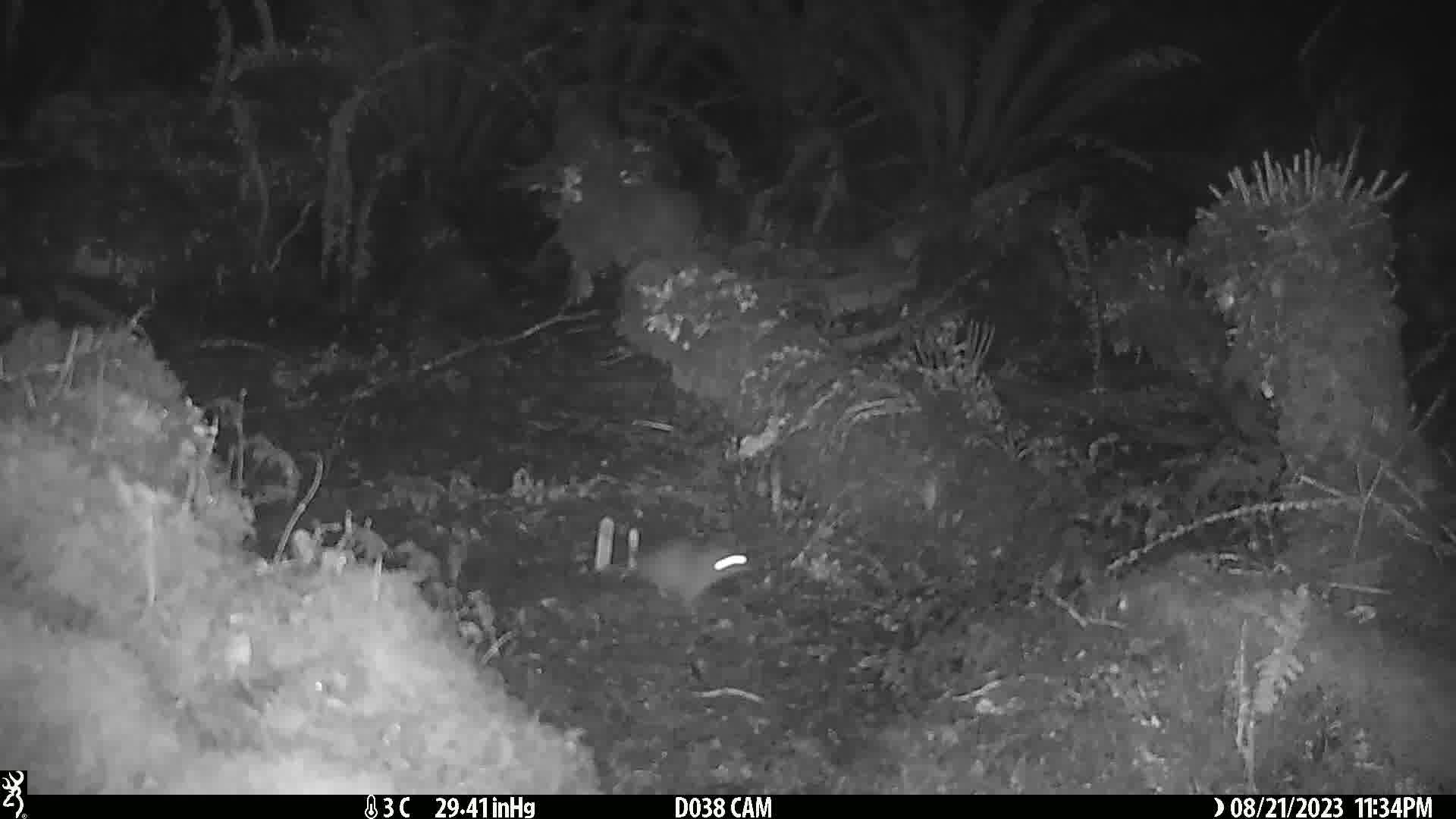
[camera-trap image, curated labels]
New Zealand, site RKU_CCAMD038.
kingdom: Animalia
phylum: Chordata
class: Mammalia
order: Rodentia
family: Muridae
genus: Rattus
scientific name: Rattus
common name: rat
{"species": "rat (Rattus)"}